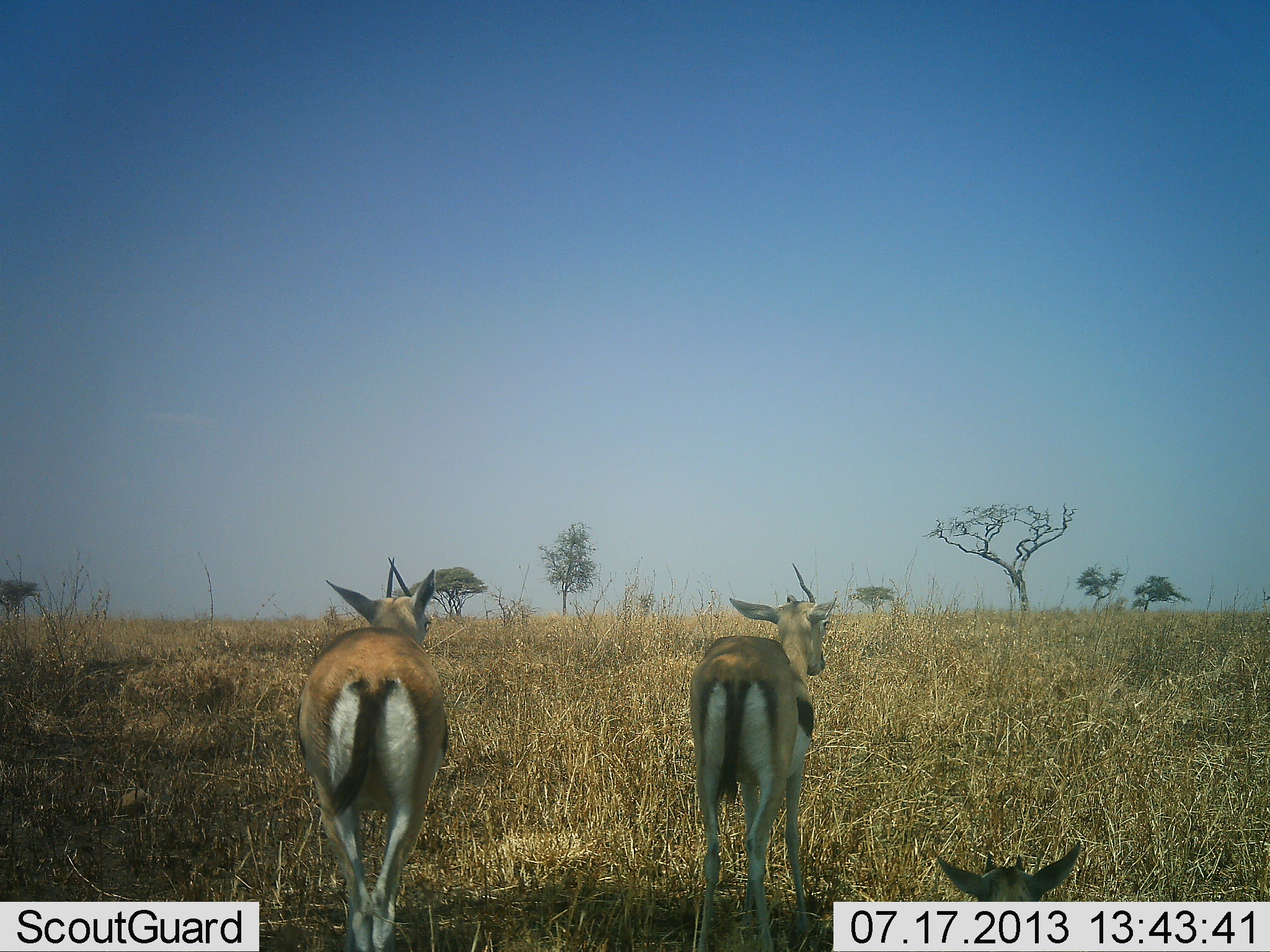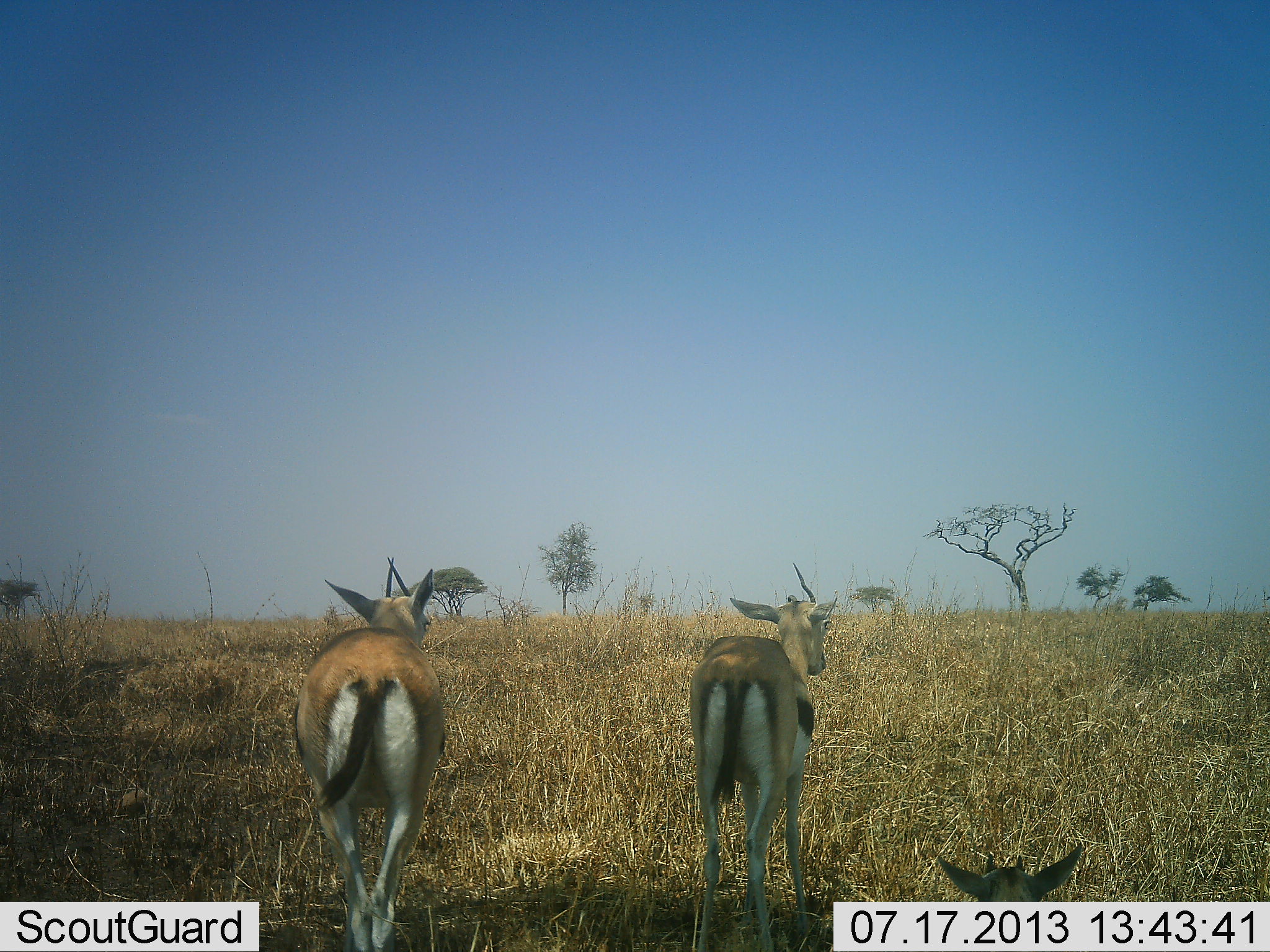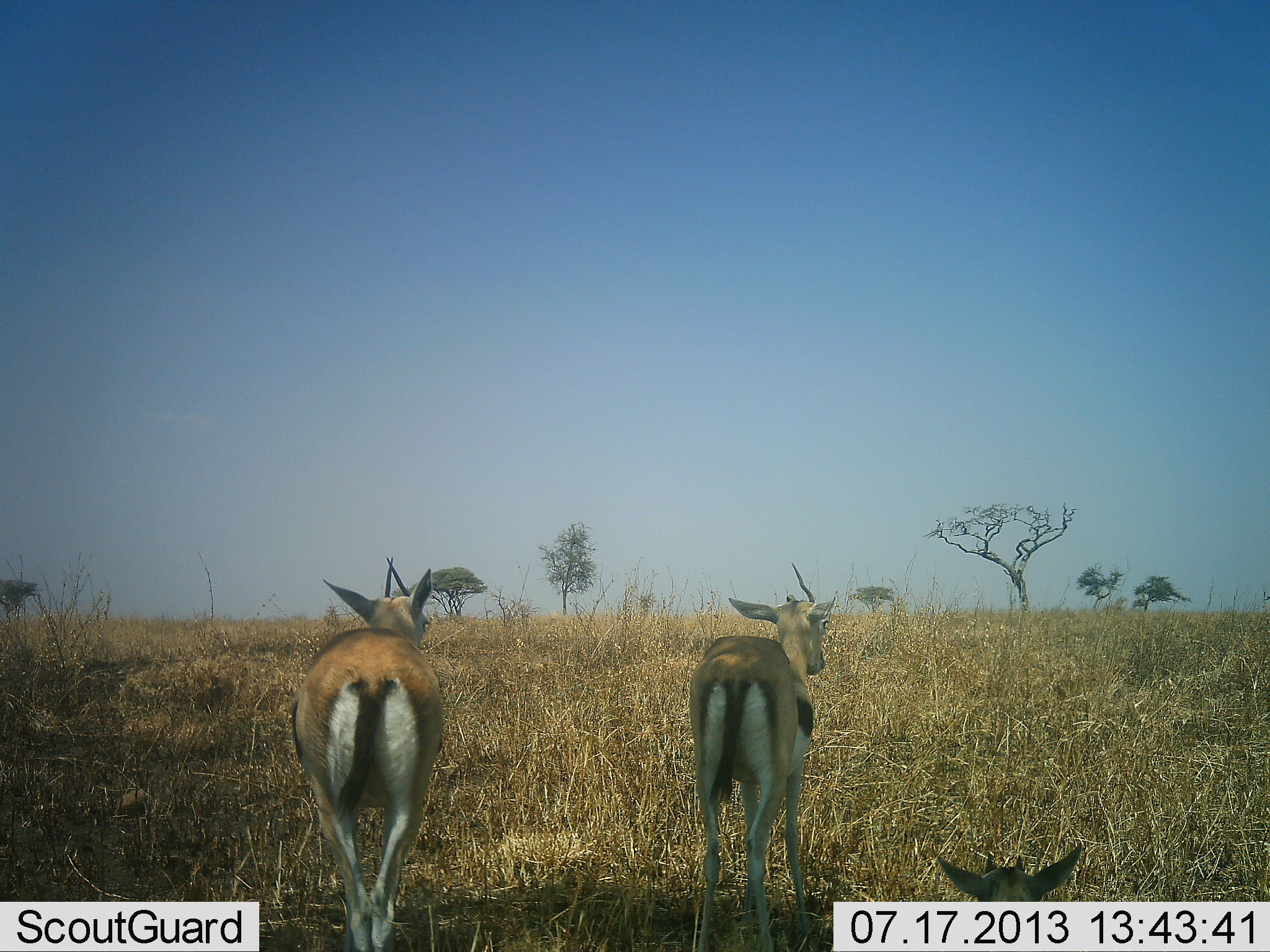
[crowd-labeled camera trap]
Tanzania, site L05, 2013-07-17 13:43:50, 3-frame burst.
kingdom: Animalia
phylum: Chordata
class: Mammalia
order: Artiodactyla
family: Bovidae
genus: Eudorcas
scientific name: Eudorcas thomsonii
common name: thomson's gazelle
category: gazellethomsons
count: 3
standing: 94%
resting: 55%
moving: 3%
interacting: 3%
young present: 3%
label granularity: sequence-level